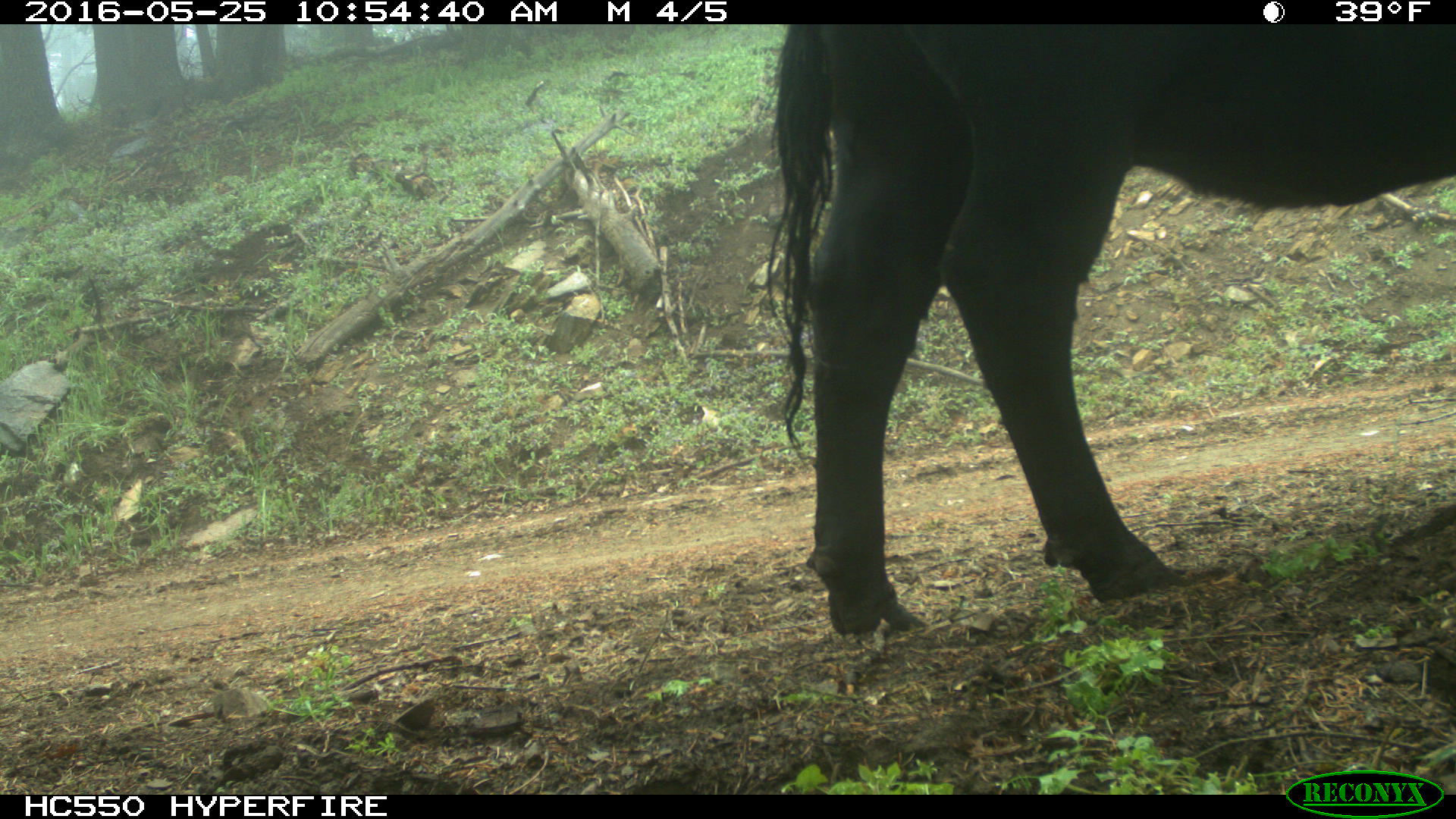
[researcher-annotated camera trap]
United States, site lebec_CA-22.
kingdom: Animalia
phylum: Chordata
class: Mammalia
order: Artiodactyla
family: Bovidae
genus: Bos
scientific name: Bos taurus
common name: domestic cow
Bos taurus (domestic cow).